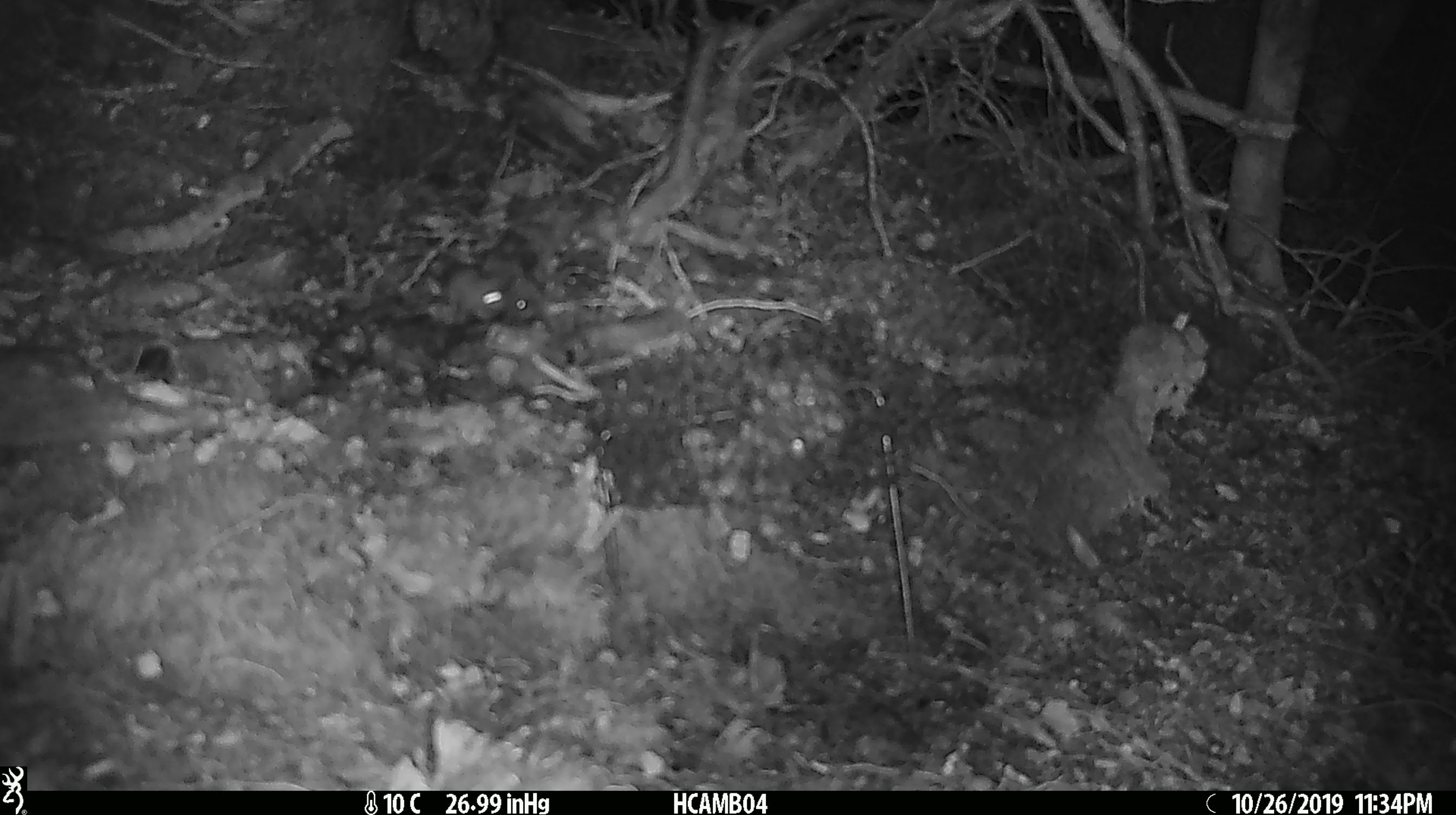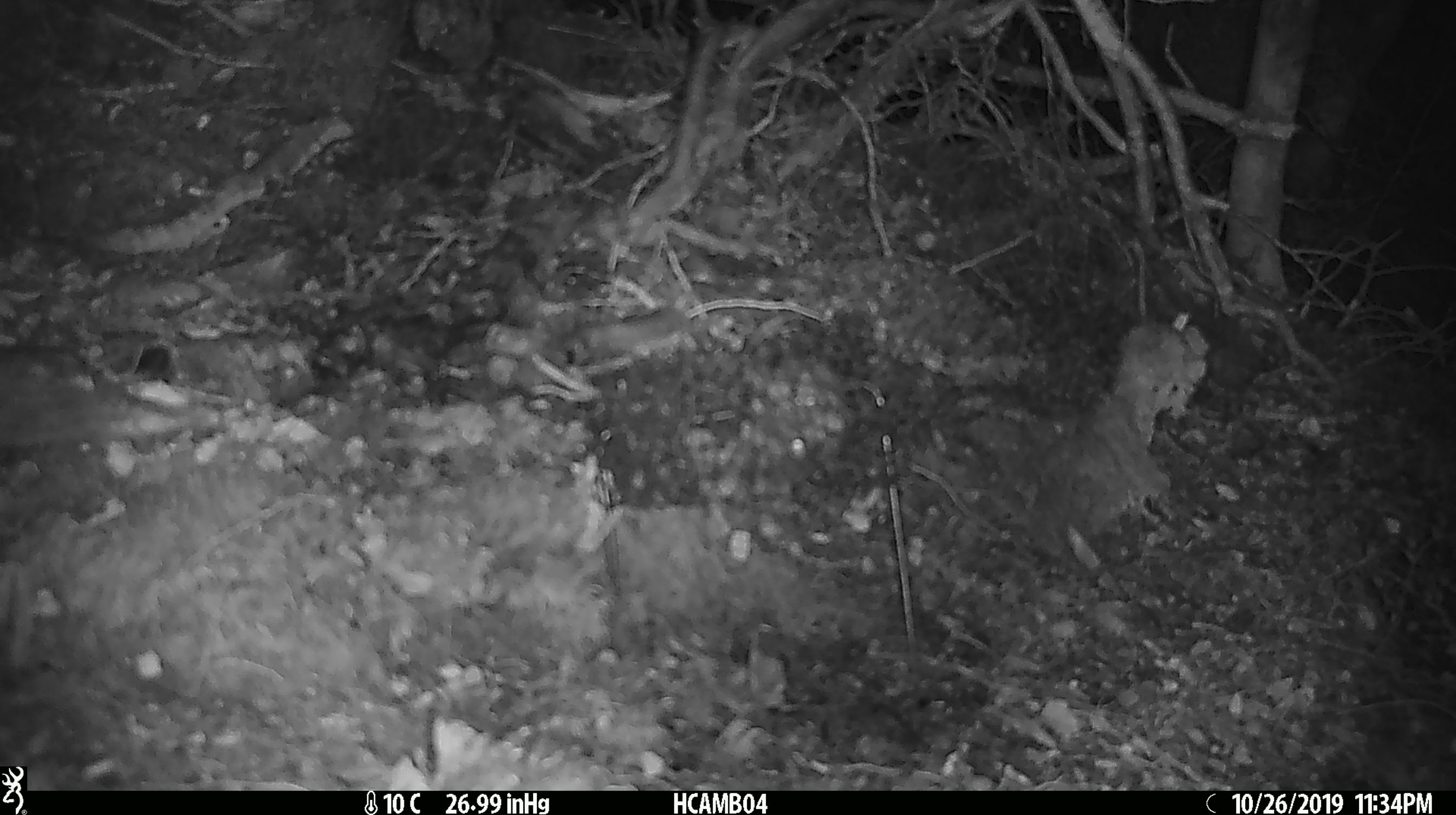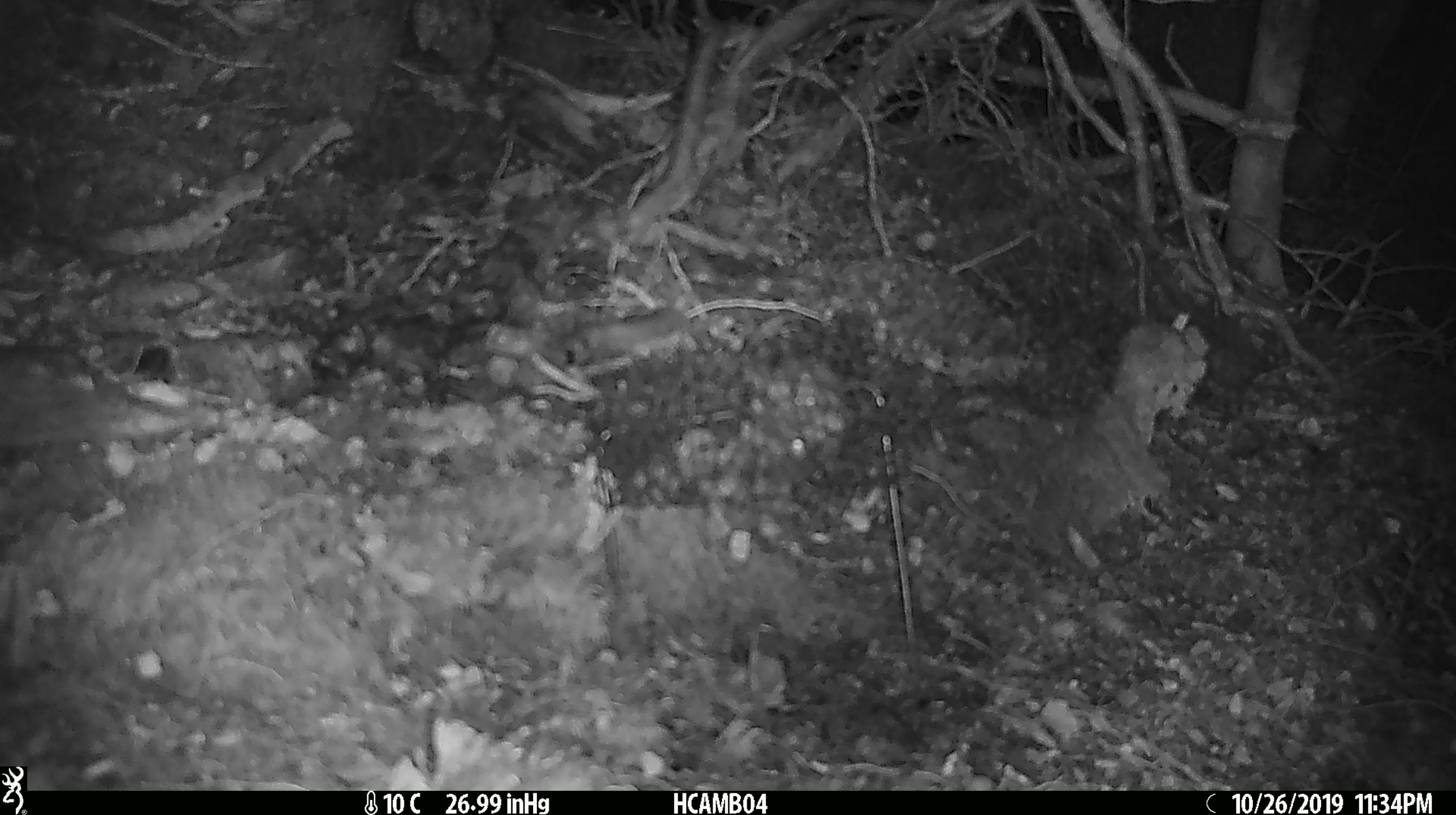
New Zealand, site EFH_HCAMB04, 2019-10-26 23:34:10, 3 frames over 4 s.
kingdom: Animalia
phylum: Chordata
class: Mammalia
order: Rodentia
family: Muridae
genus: Mus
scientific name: Mus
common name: mouse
Mouse (Mus).